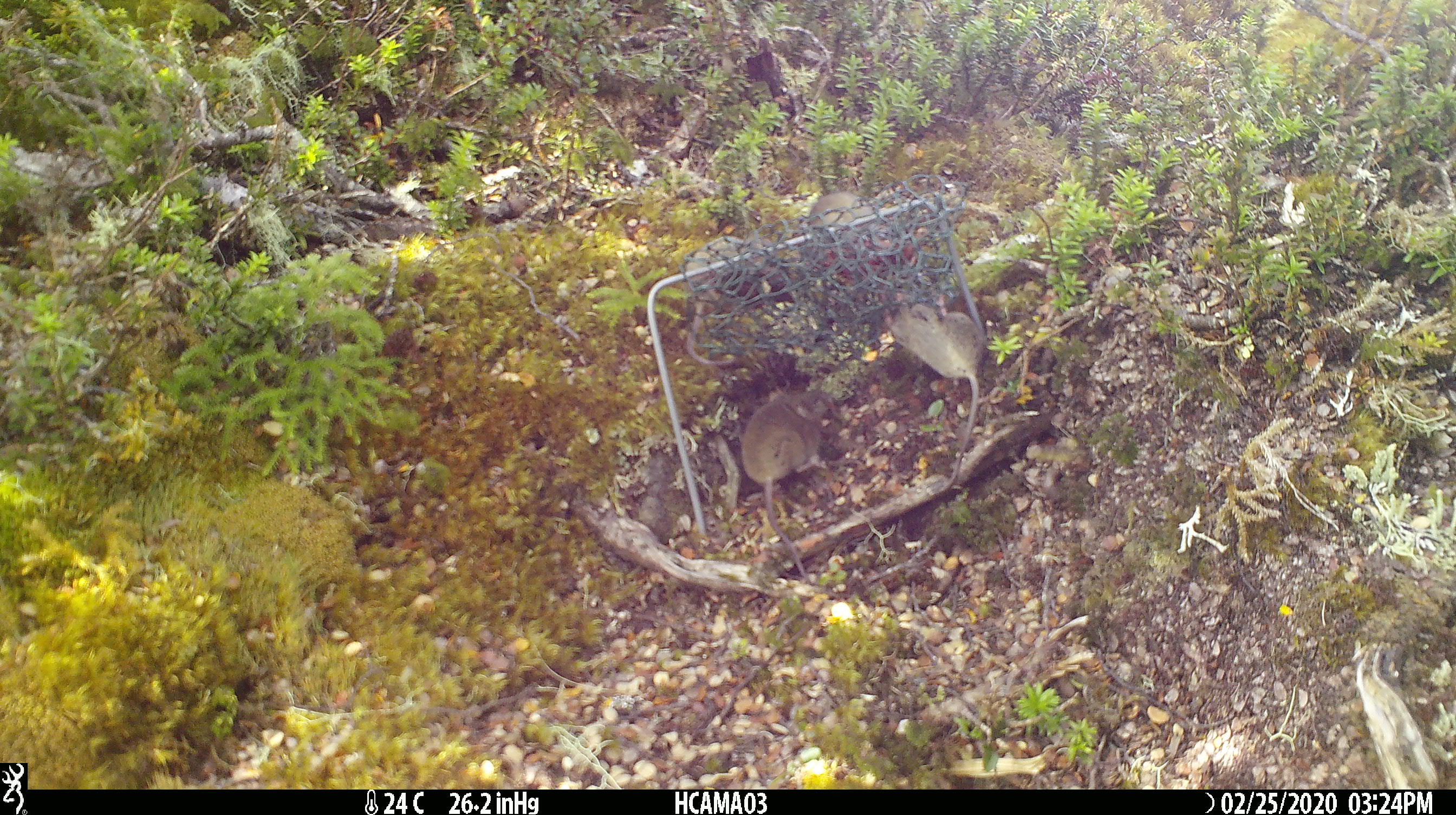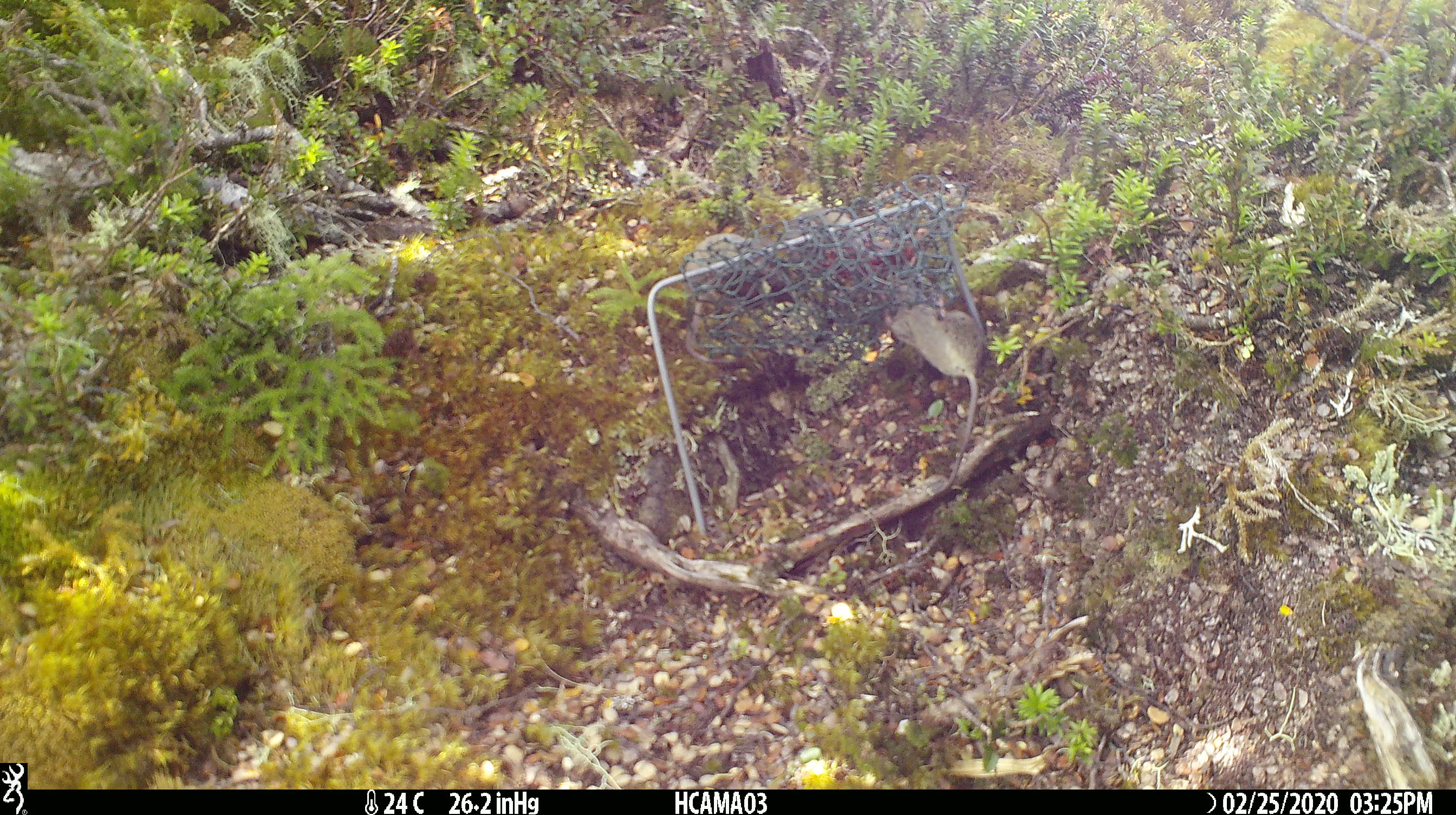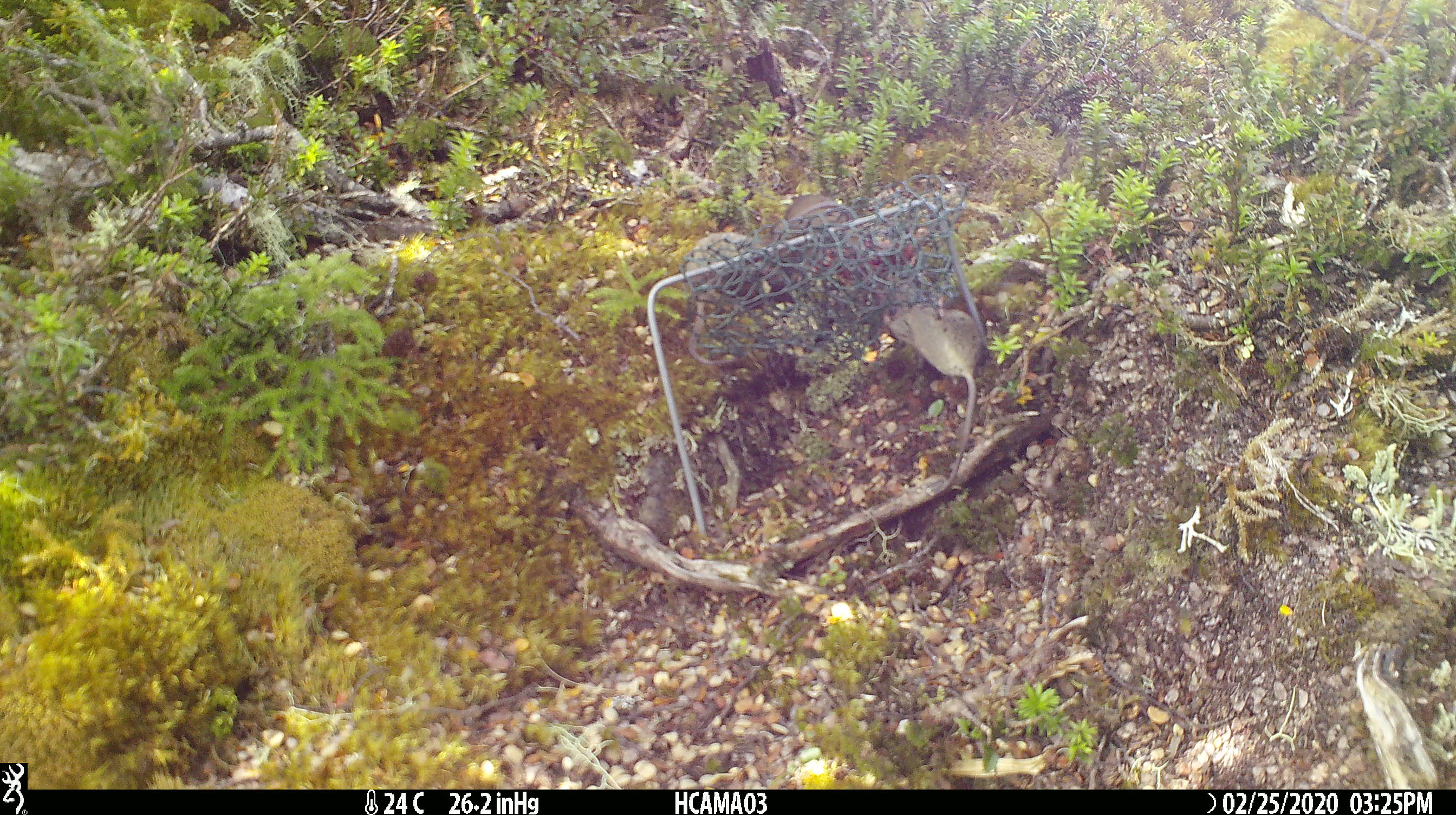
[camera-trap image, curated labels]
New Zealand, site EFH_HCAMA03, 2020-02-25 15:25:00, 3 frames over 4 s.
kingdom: Animalia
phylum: Chordata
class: Mammalia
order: Rodentia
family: Muridae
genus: Mus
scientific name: Mus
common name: mouse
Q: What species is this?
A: Mouse (Mus).